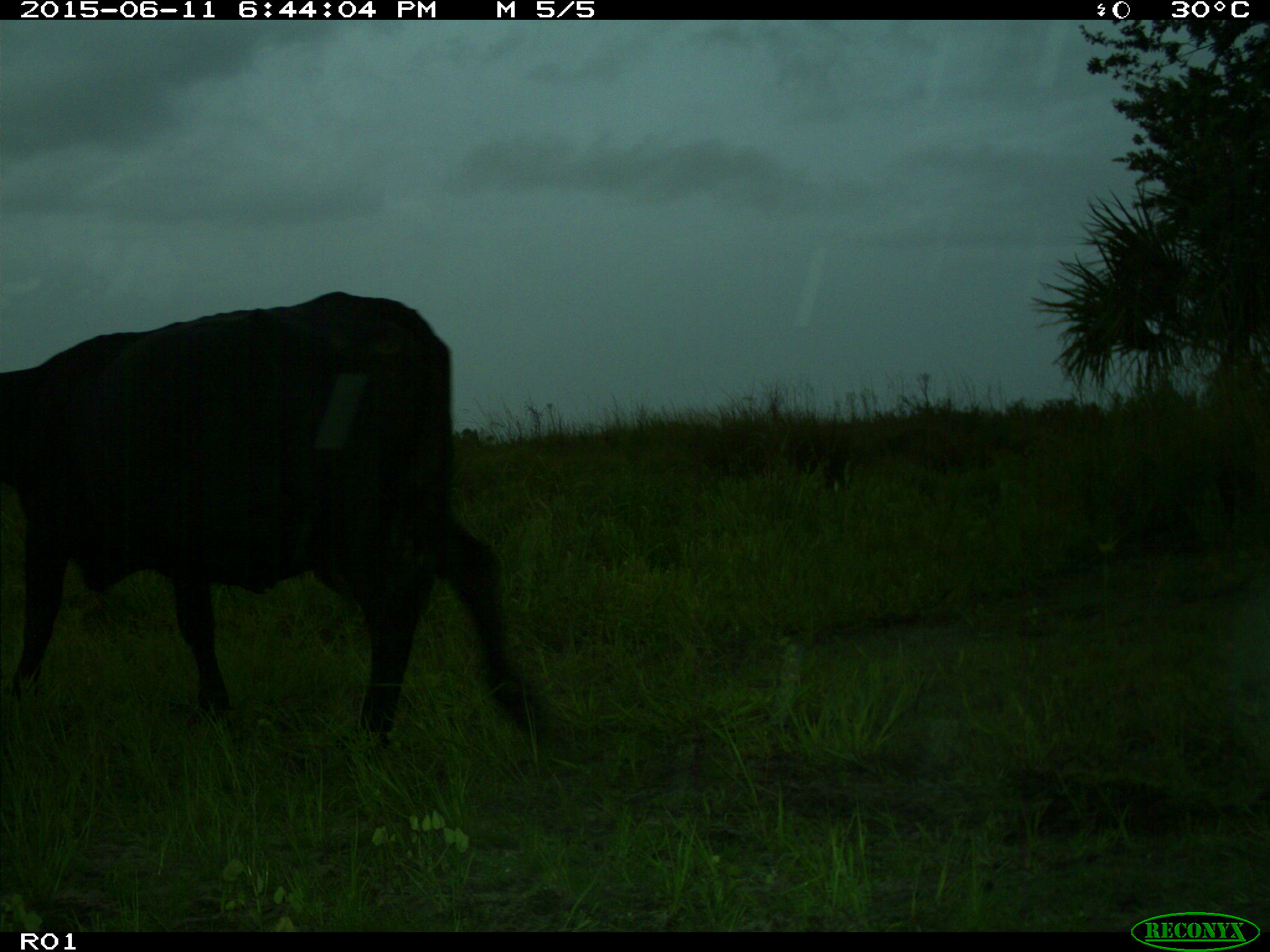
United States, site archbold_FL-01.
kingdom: Animalia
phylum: Chordata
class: Mammalia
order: Artiodactyla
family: Bovidae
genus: Bos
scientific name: Bos taurus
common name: domestic cow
Bos taurus (domestic cow).